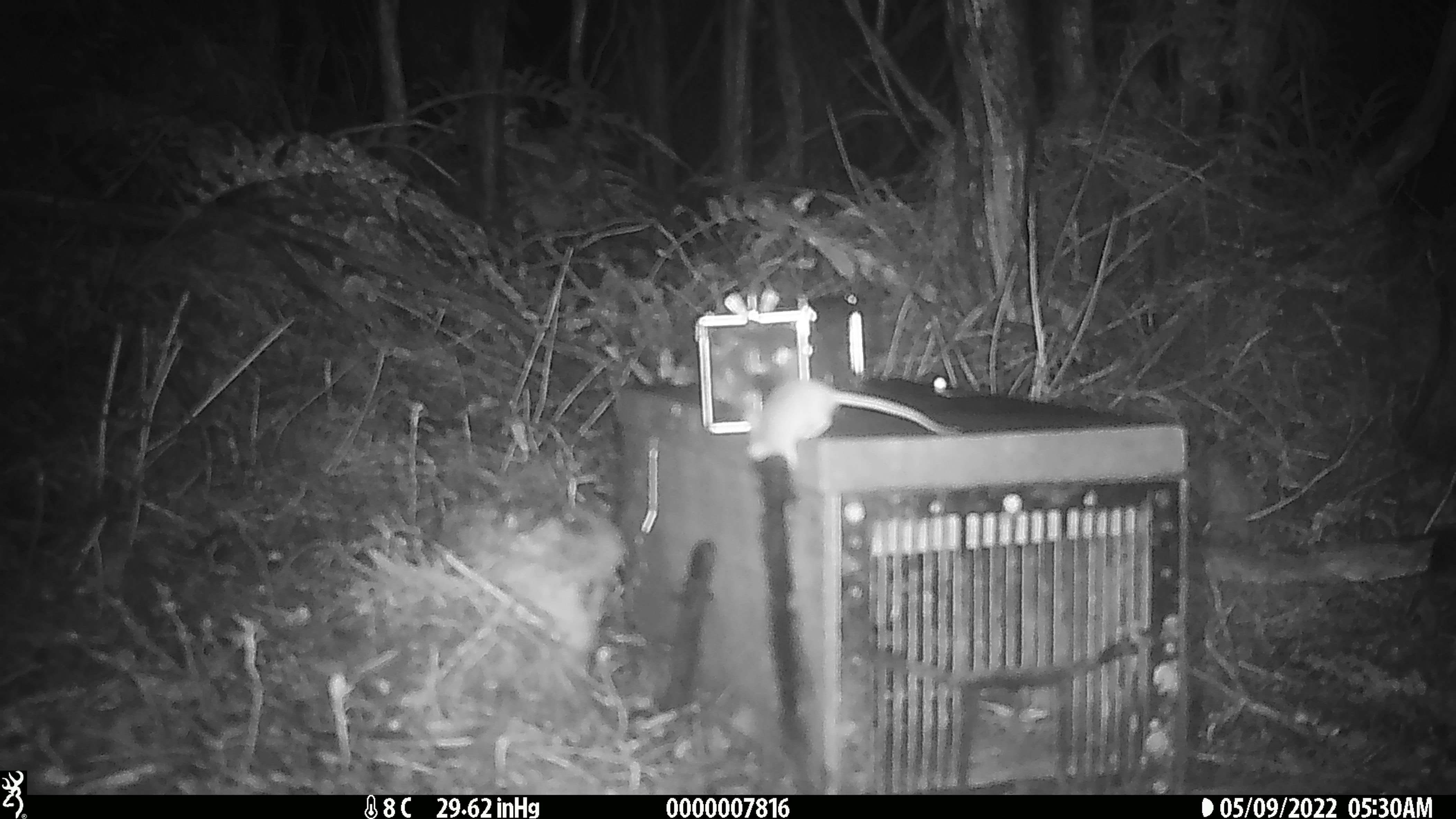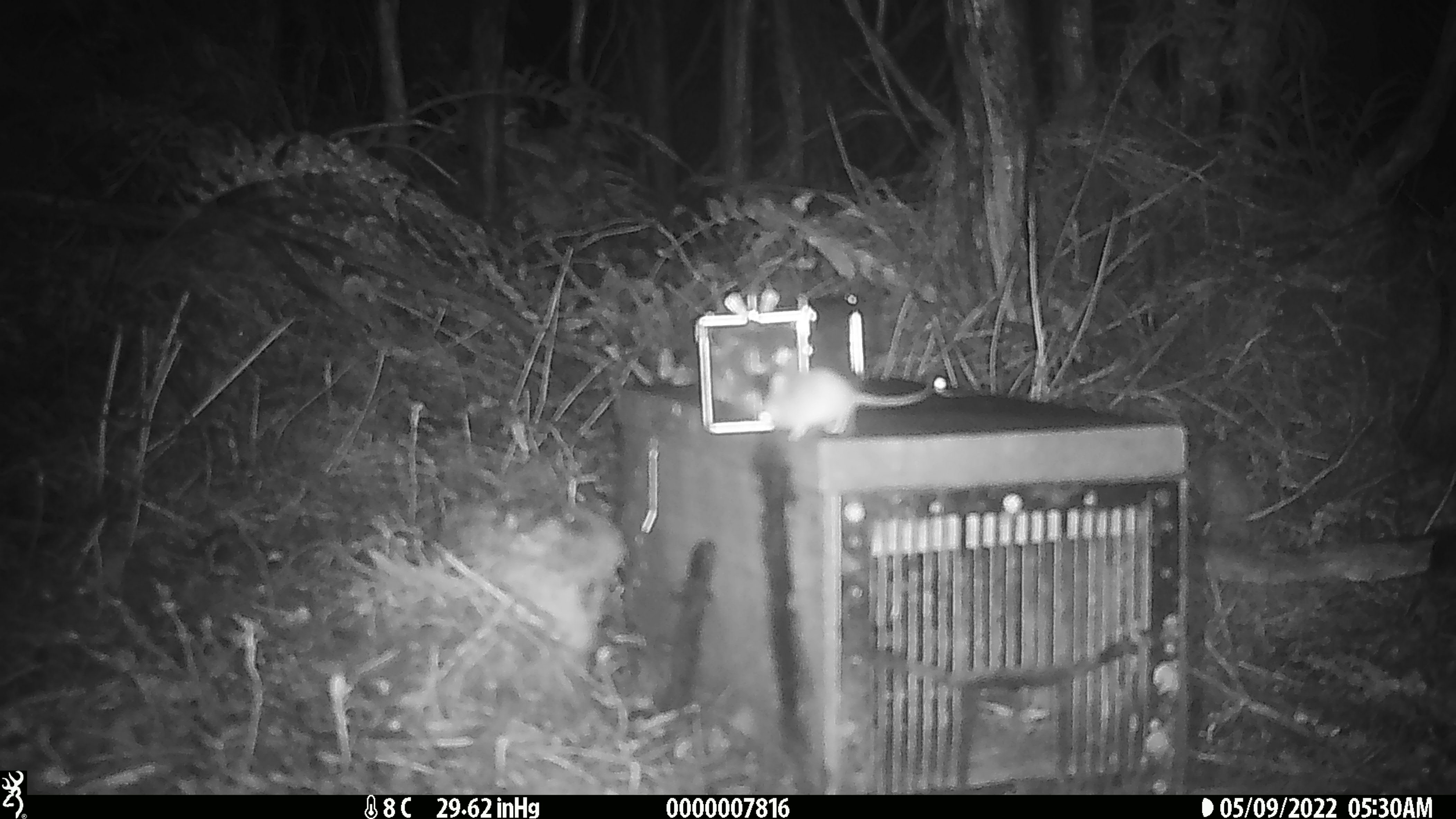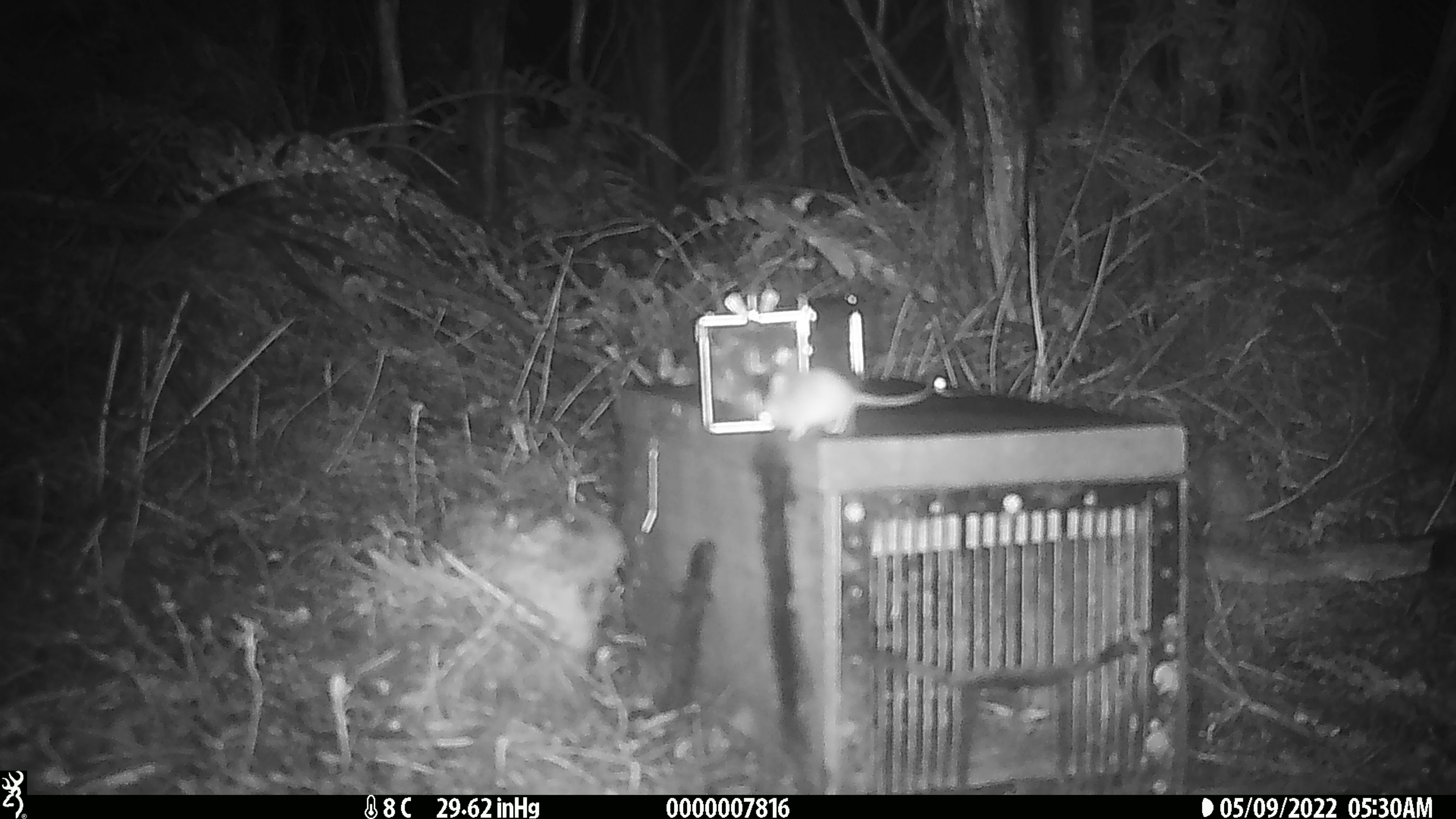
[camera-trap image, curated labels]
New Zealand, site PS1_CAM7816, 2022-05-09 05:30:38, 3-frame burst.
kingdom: Animalia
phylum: Chordata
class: Mammalia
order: Rodentia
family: Muridae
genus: Mus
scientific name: Mus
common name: mouse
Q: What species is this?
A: Mouse (Mus).